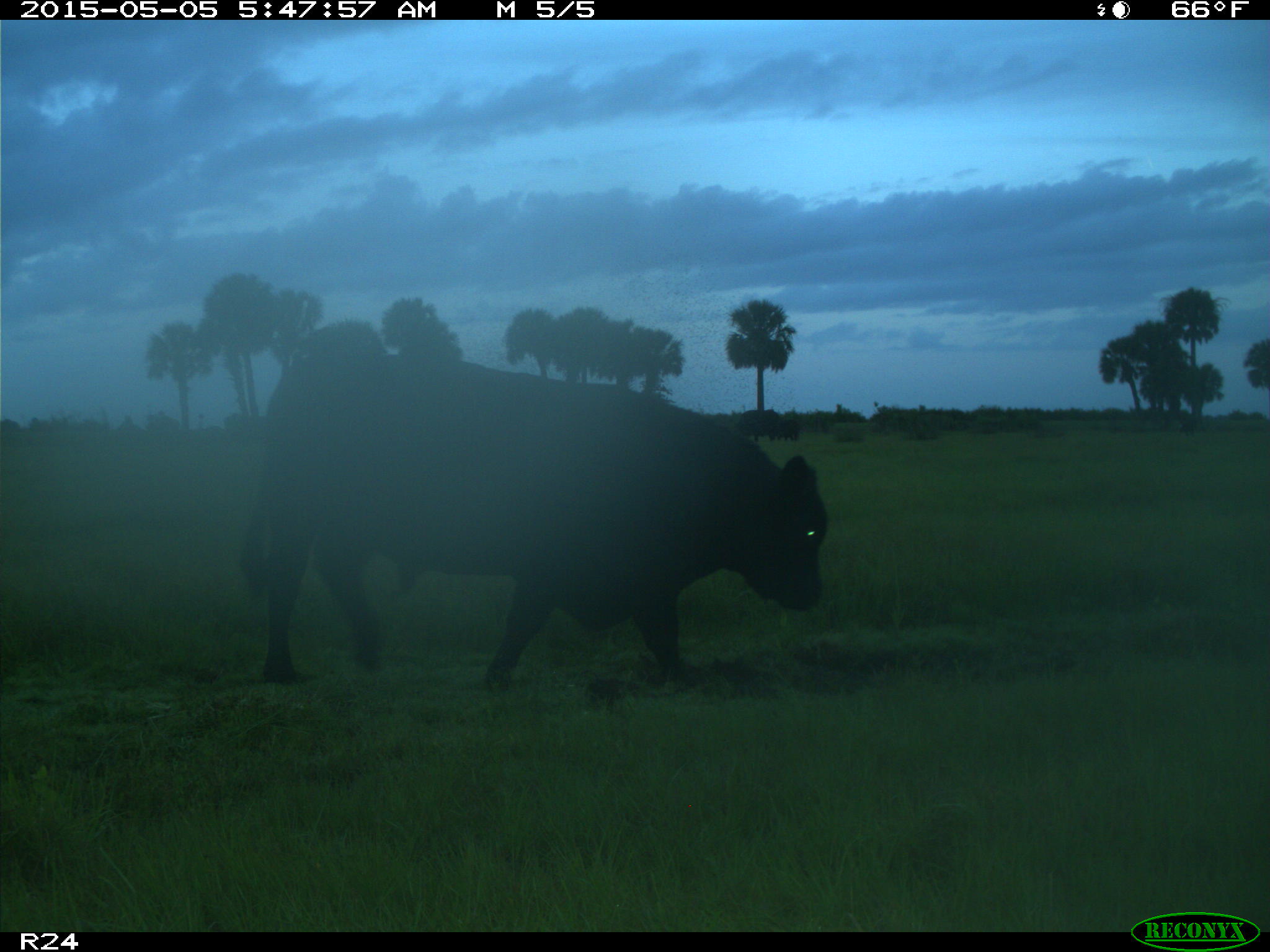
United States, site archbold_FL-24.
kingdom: Animalia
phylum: Chordata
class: Mammalia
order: Artiodactyla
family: Bovidae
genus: Bos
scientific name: Bos taurus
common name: domestic cow